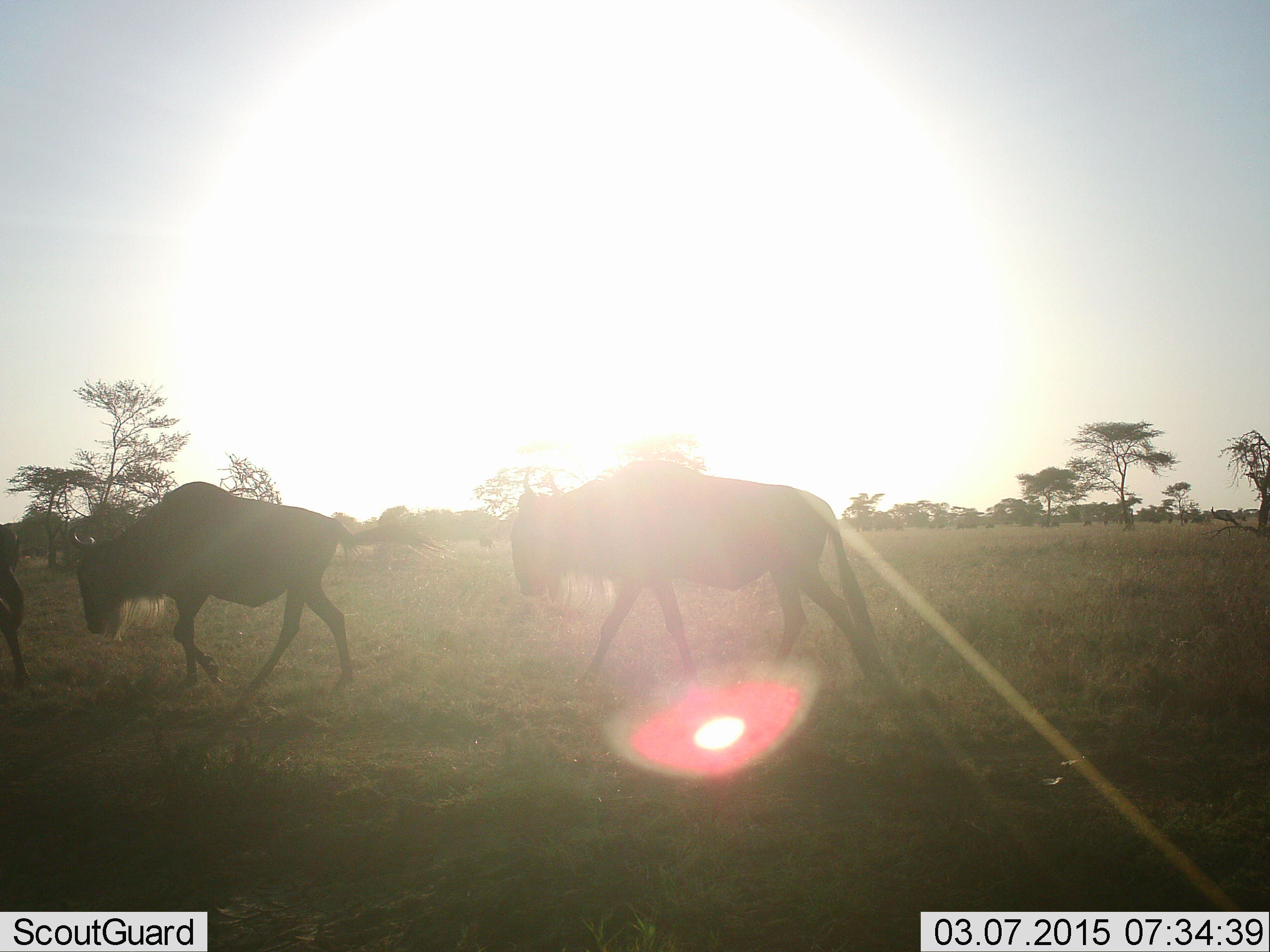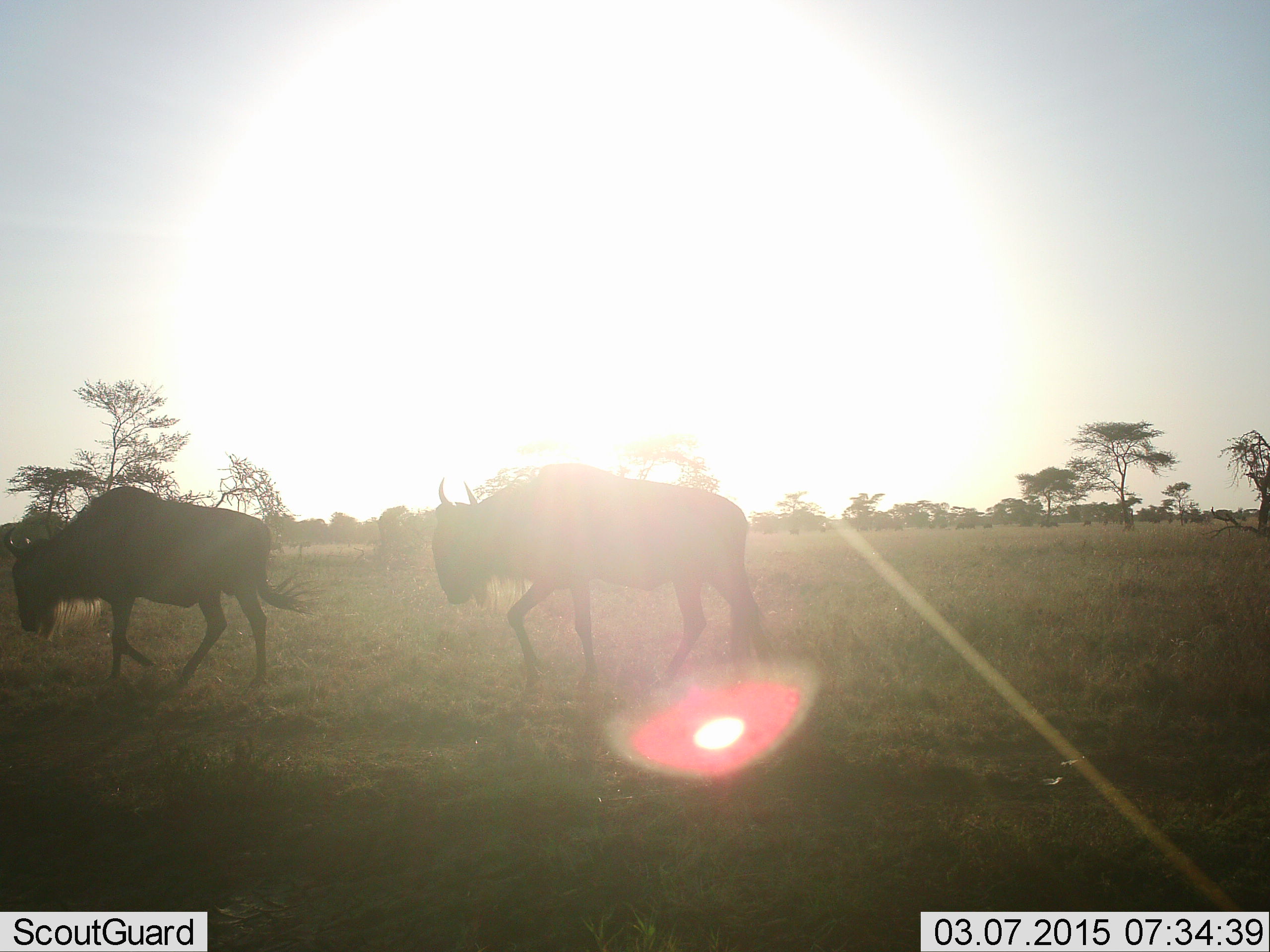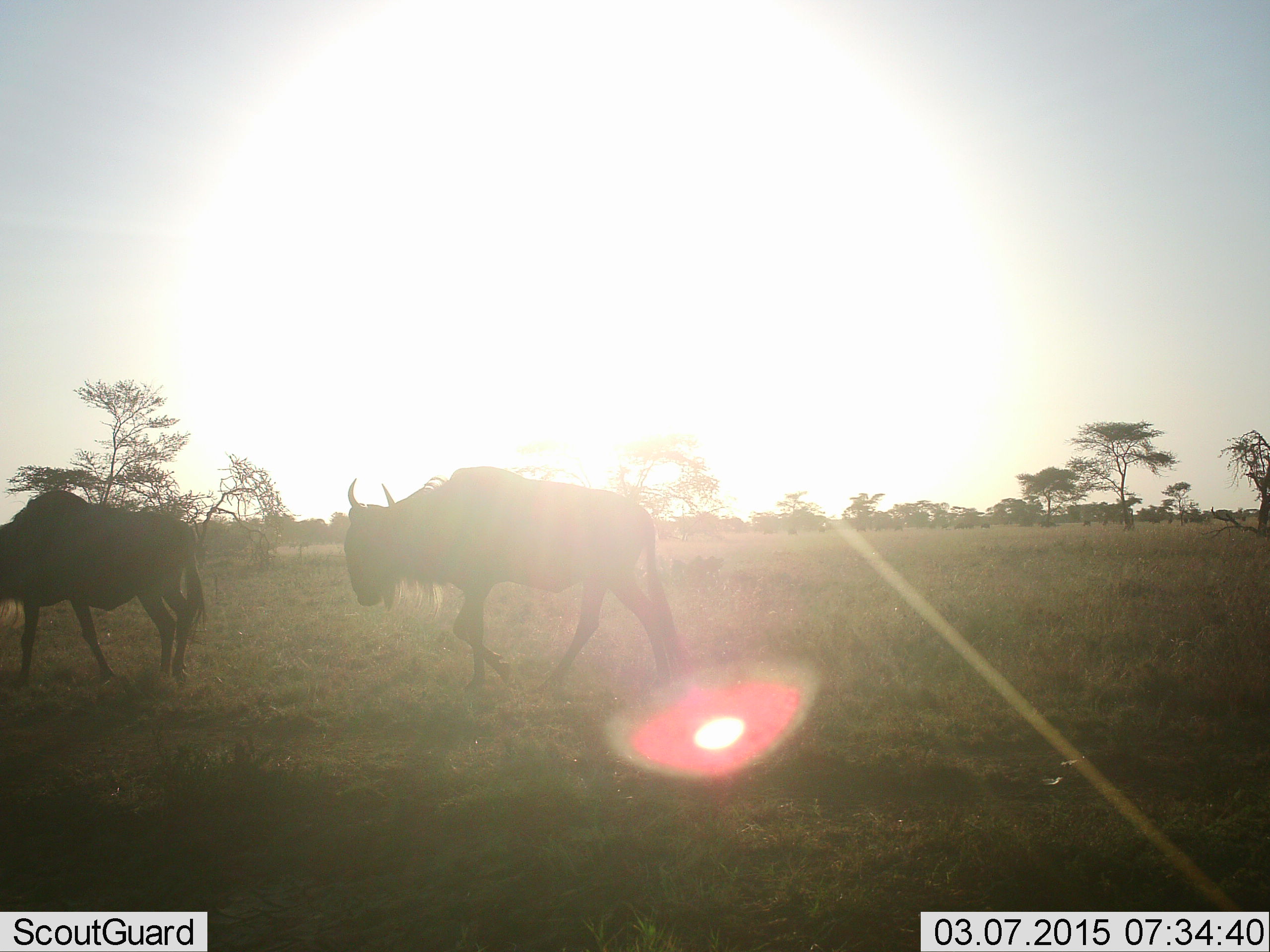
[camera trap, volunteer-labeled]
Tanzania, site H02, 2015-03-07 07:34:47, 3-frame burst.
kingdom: Animalia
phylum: Chordata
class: Mammalia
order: Artiodactyla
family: Bovidae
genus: Connochaetes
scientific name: Connochaetes taurinus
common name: blue wildebeest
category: wildebeest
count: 3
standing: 0%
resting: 0%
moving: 100%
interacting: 0%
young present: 0%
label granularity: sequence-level